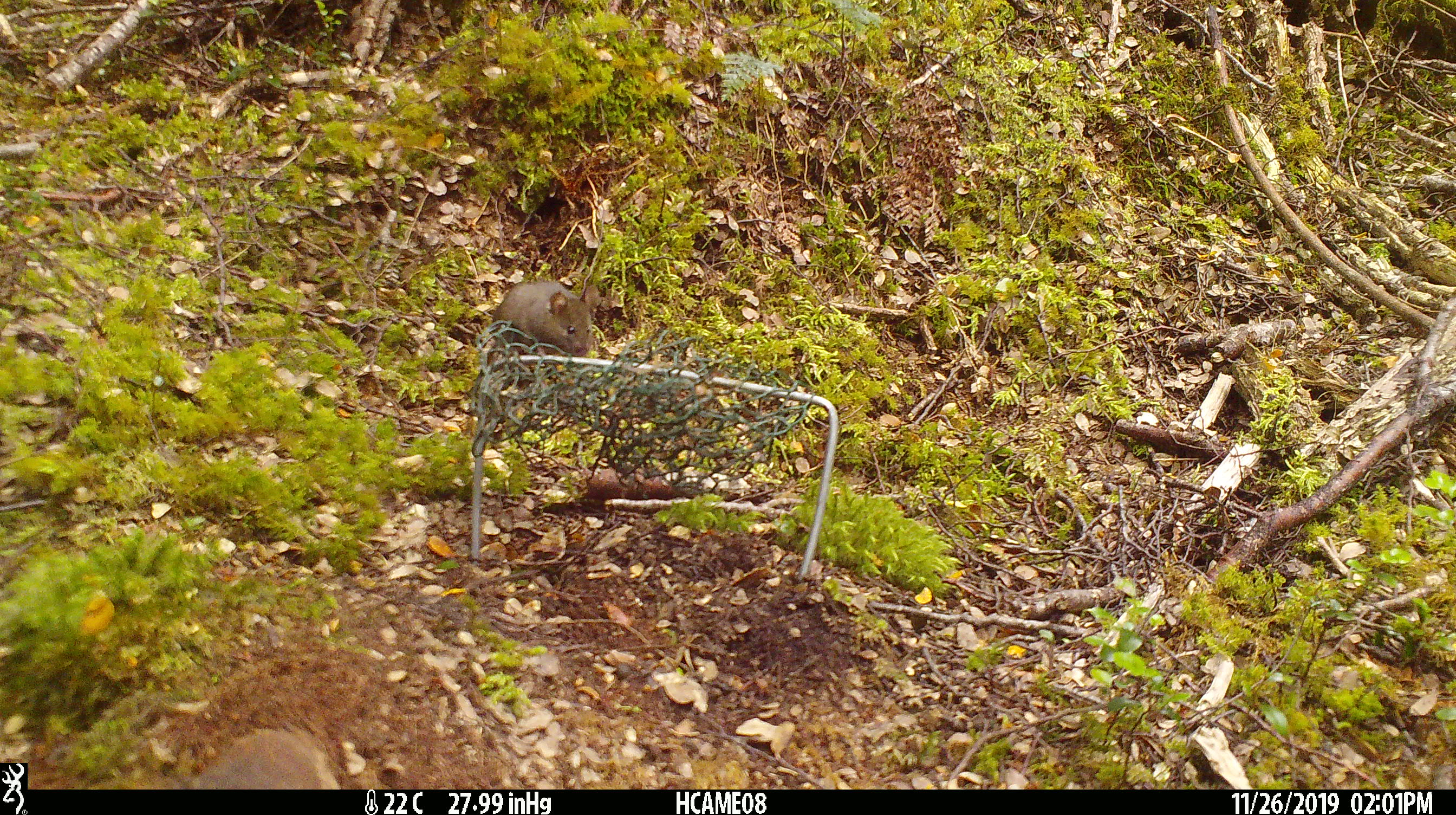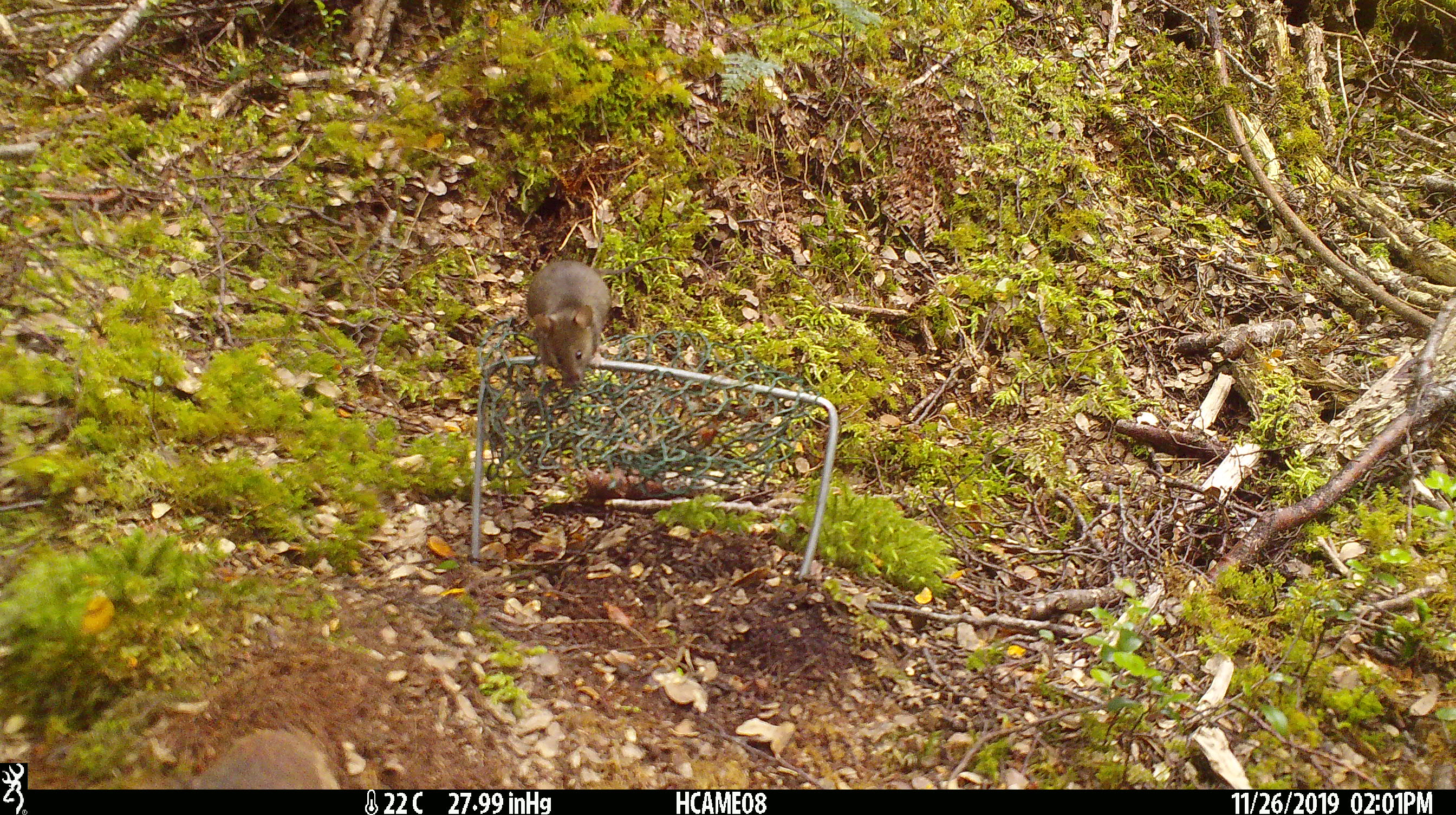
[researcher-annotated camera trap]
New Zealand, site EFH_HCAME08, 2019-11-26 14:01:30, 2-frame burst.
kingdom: Animalia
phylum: Chordata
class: Mammalia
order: Rodentia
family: Muridae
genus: Mus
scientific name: Mus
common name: mouse